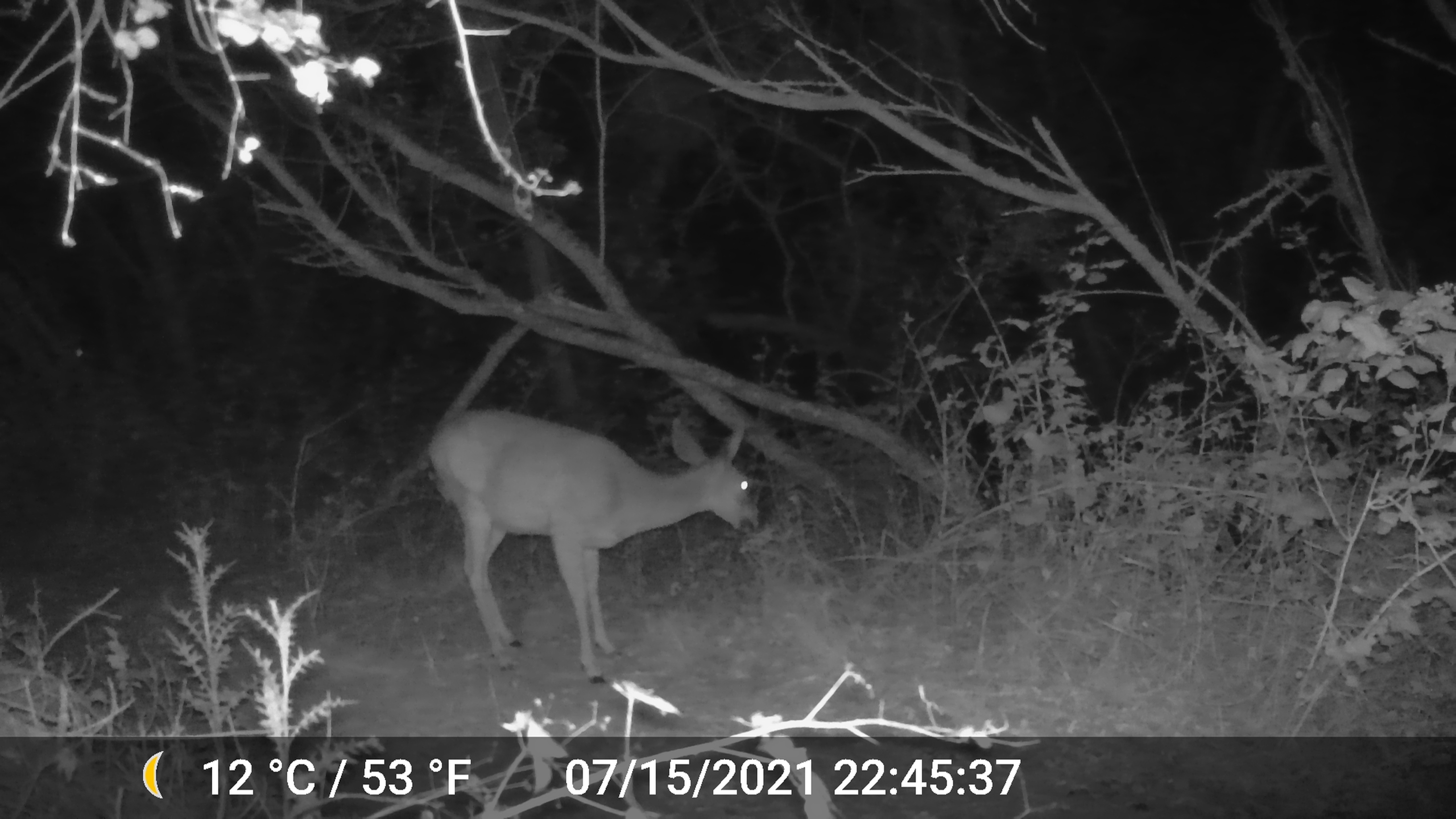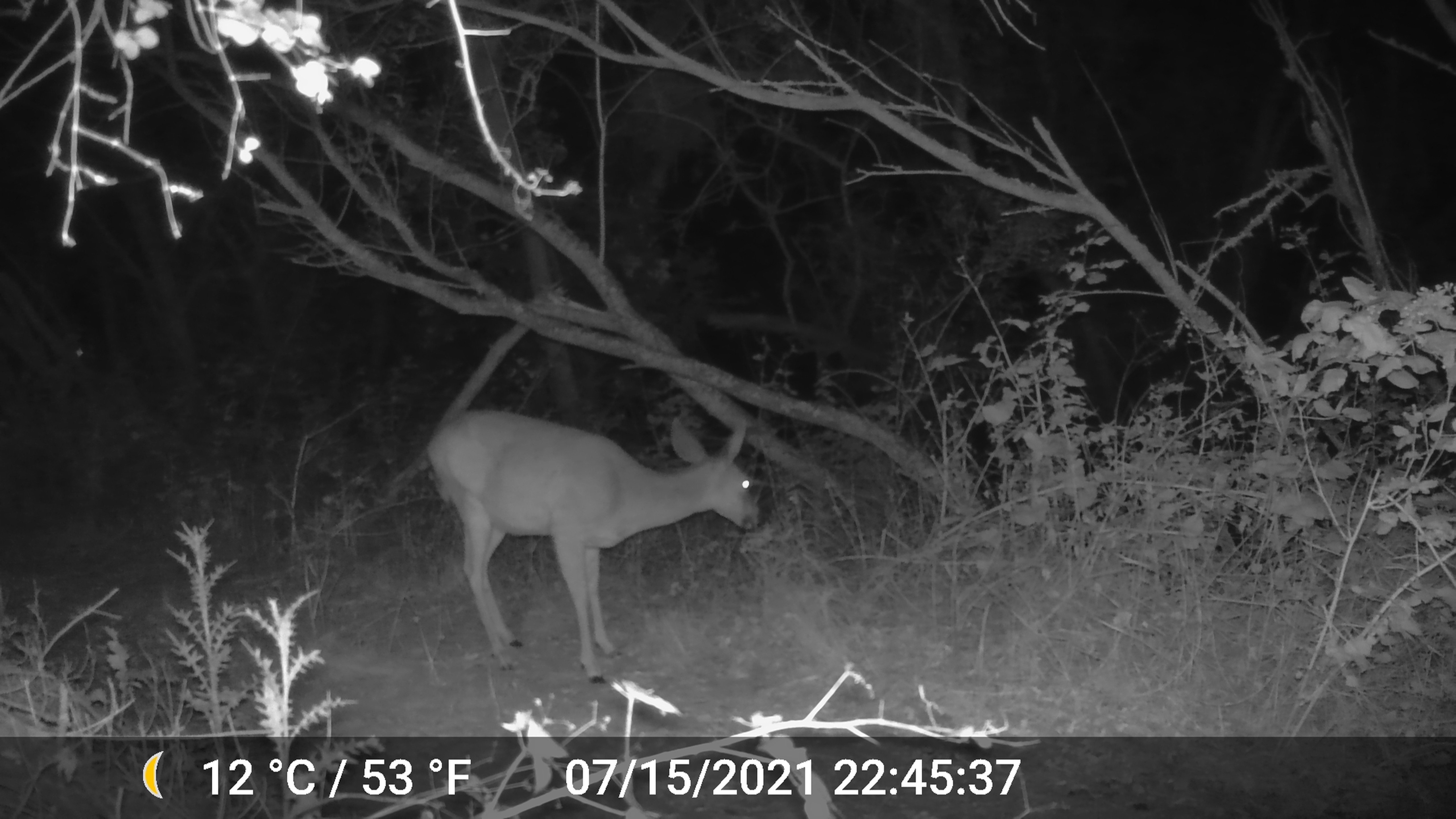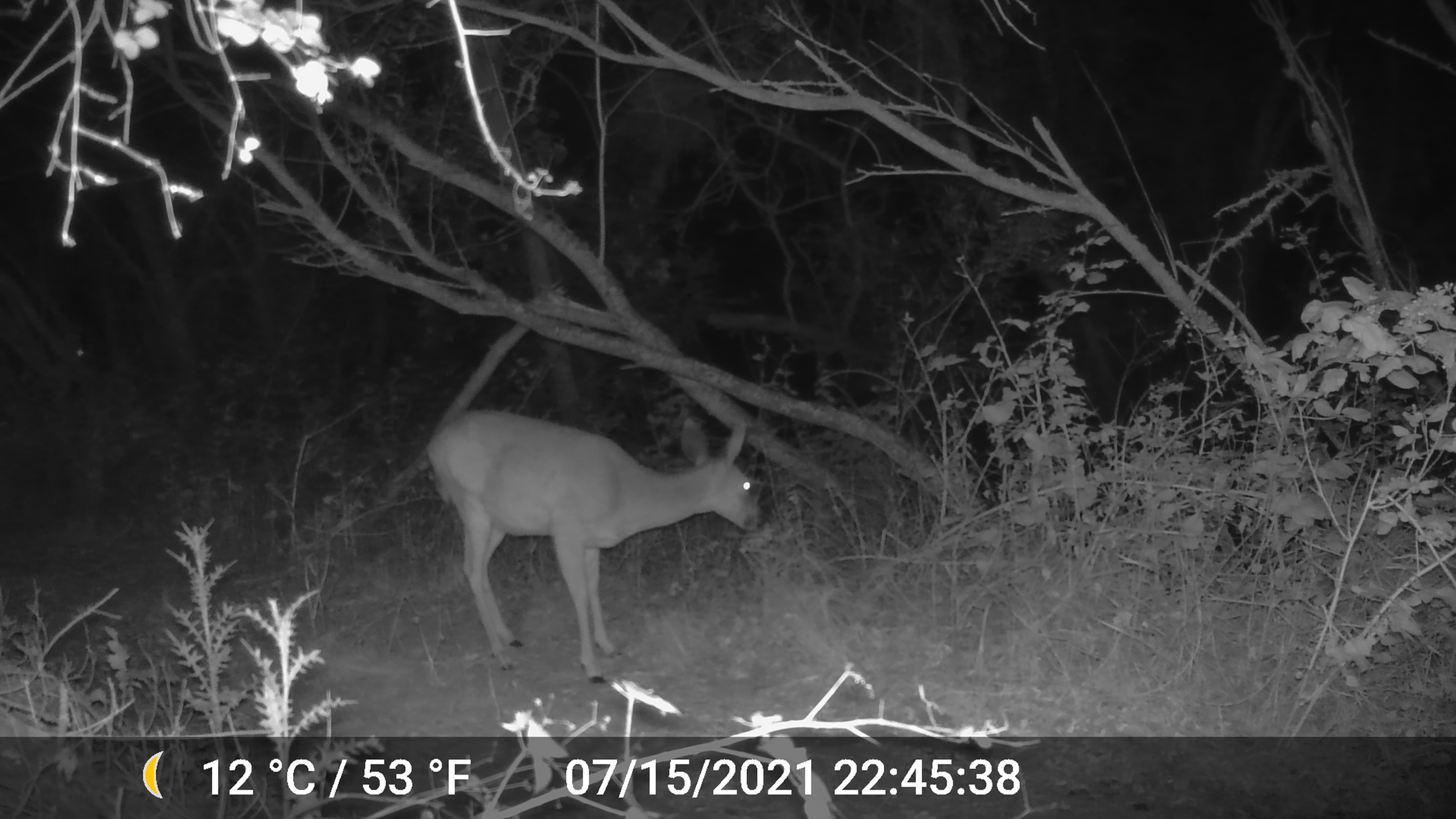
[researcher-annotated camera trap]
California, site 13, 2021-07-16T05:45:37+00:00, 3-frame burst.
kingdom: Animalia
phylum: Chordata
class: Mammalia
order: Artiodactyla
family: Cervidae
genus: Odocoileus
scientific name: Odocoileus hemionus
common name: mule deer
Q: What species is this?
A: Mule deer (Odocoileus hemionus).